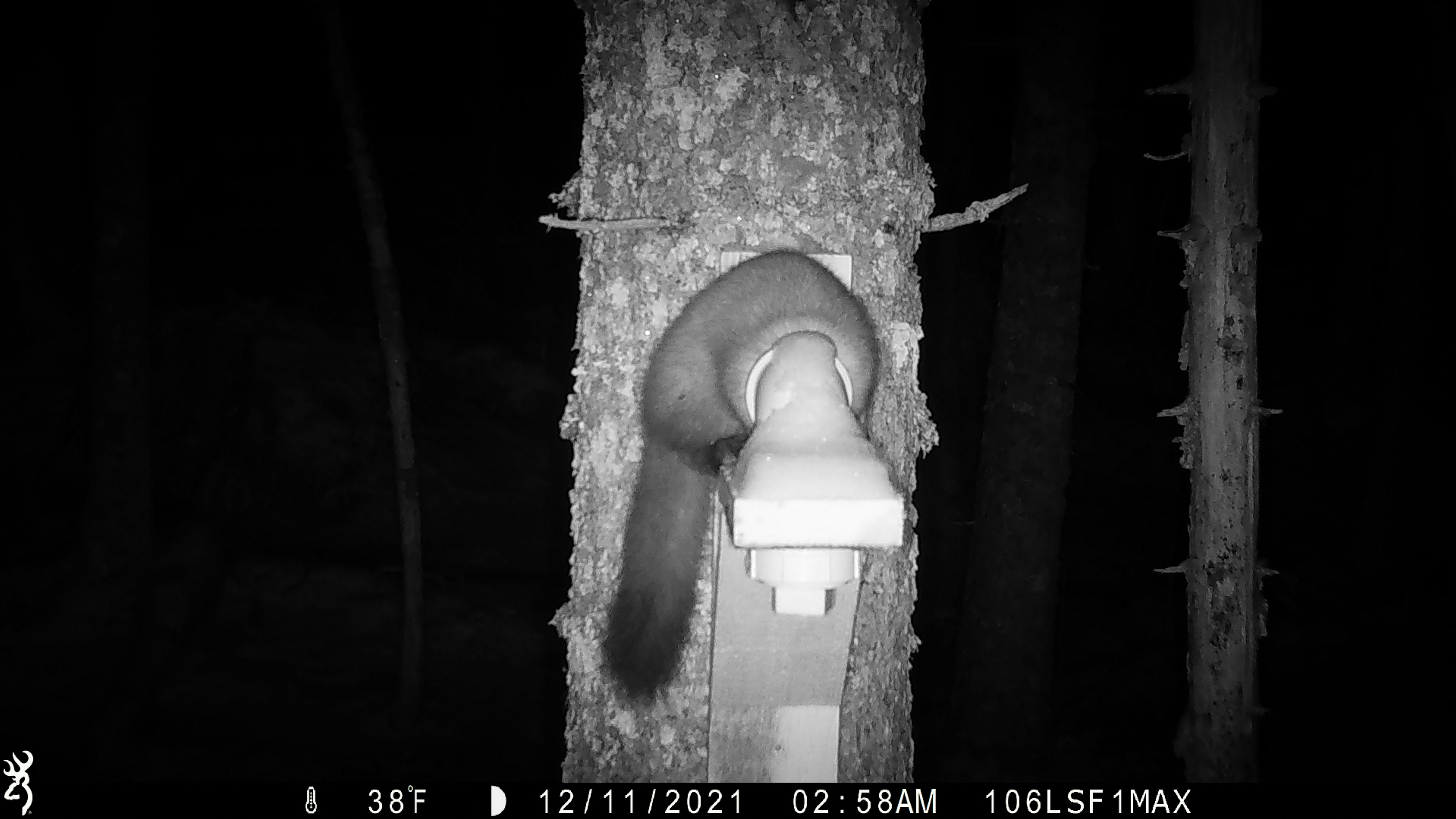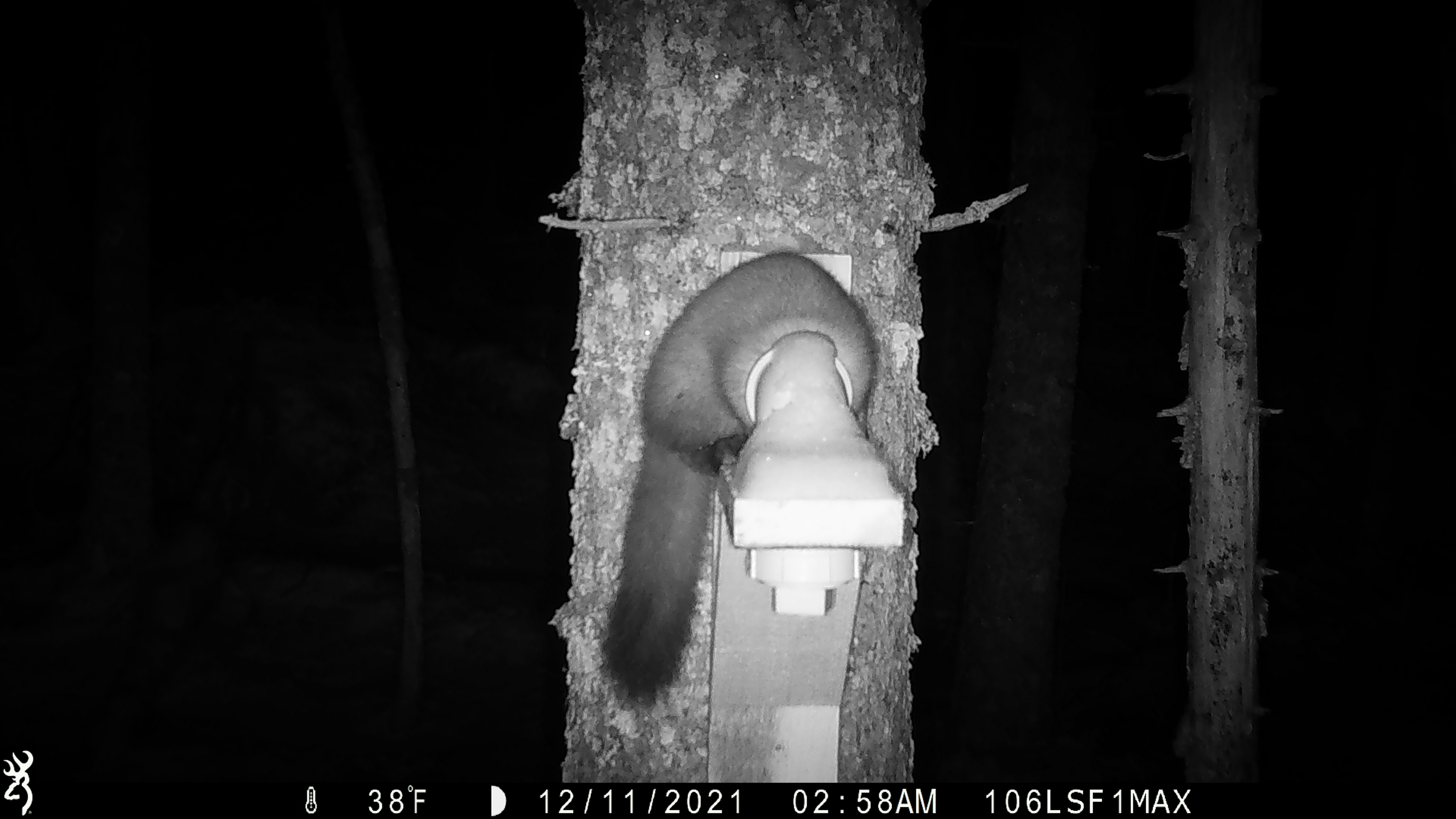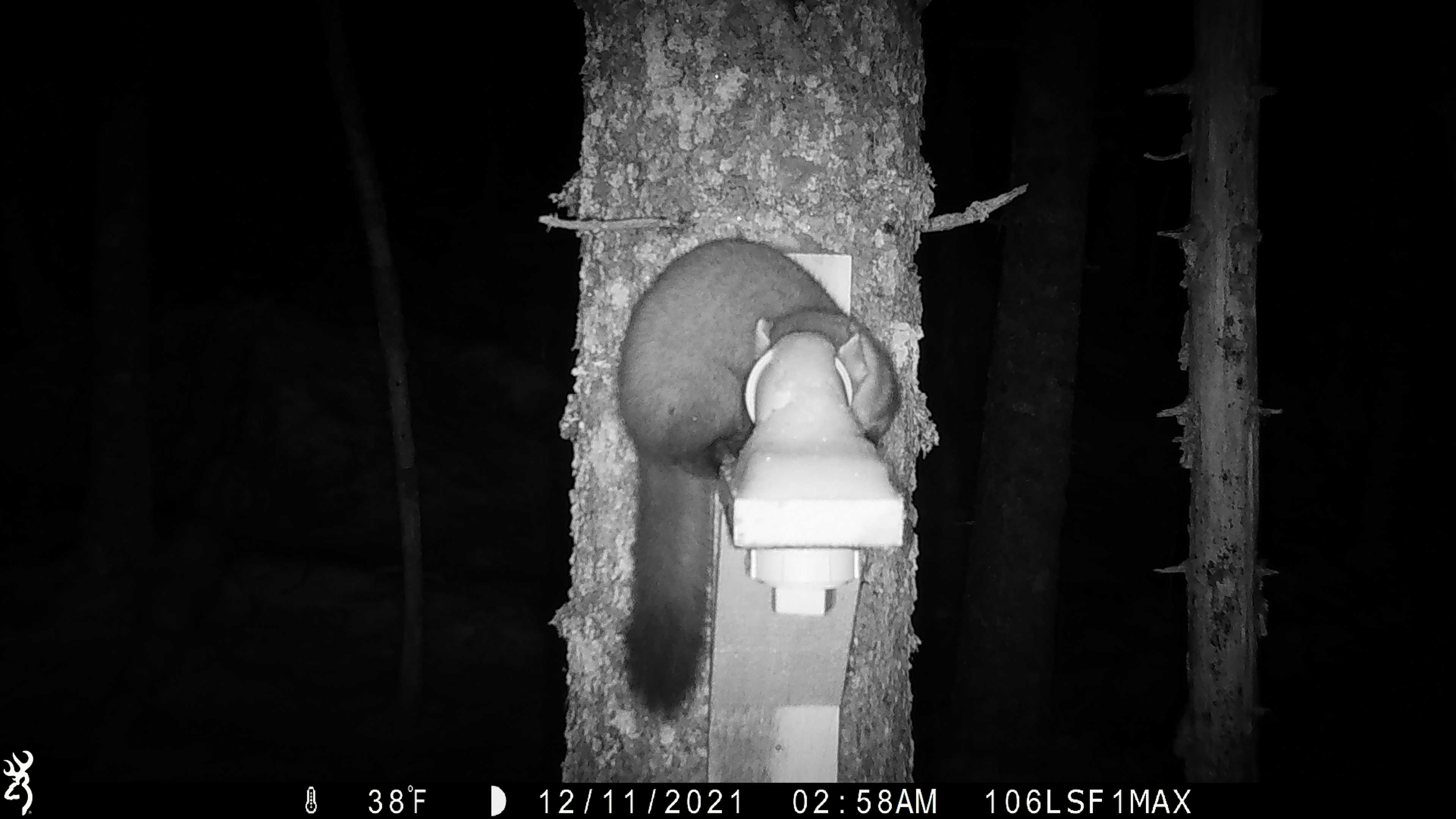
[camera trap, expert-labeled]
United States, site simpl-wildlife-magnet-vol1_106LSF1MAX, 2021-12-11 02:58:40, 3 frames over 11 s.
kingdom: Animalia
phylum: Chordata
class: Mammalia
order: Carnivora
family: Mustelidae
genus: Martes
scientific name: Martes americana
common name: american marten